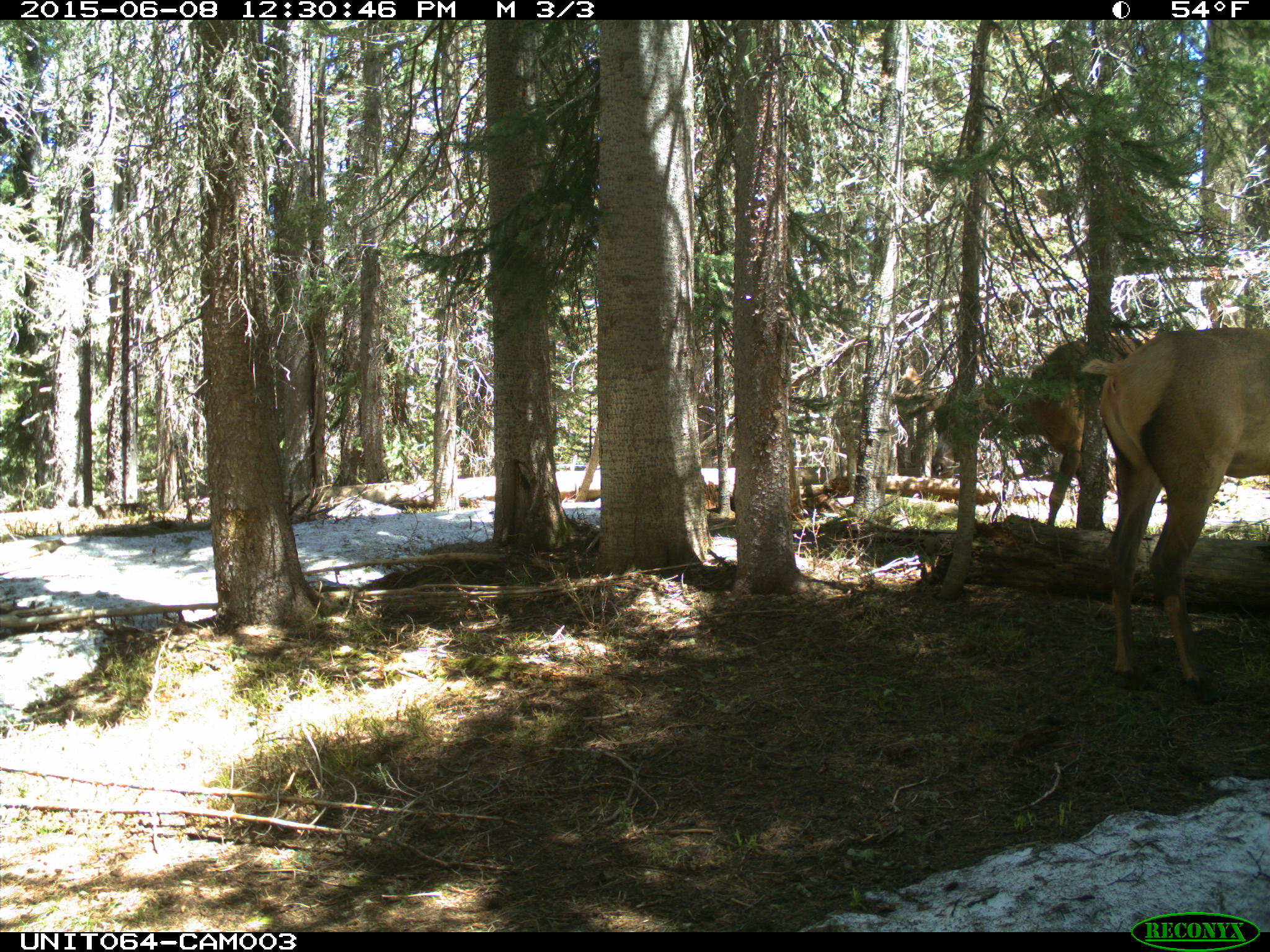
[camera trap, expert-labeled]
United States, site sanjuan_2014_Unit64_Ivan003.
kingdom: Animalia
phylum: Chordata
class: Mammalia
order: Artiodactyla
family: Cervidae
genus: Cervus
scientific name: Cervus elaphus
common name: red deer